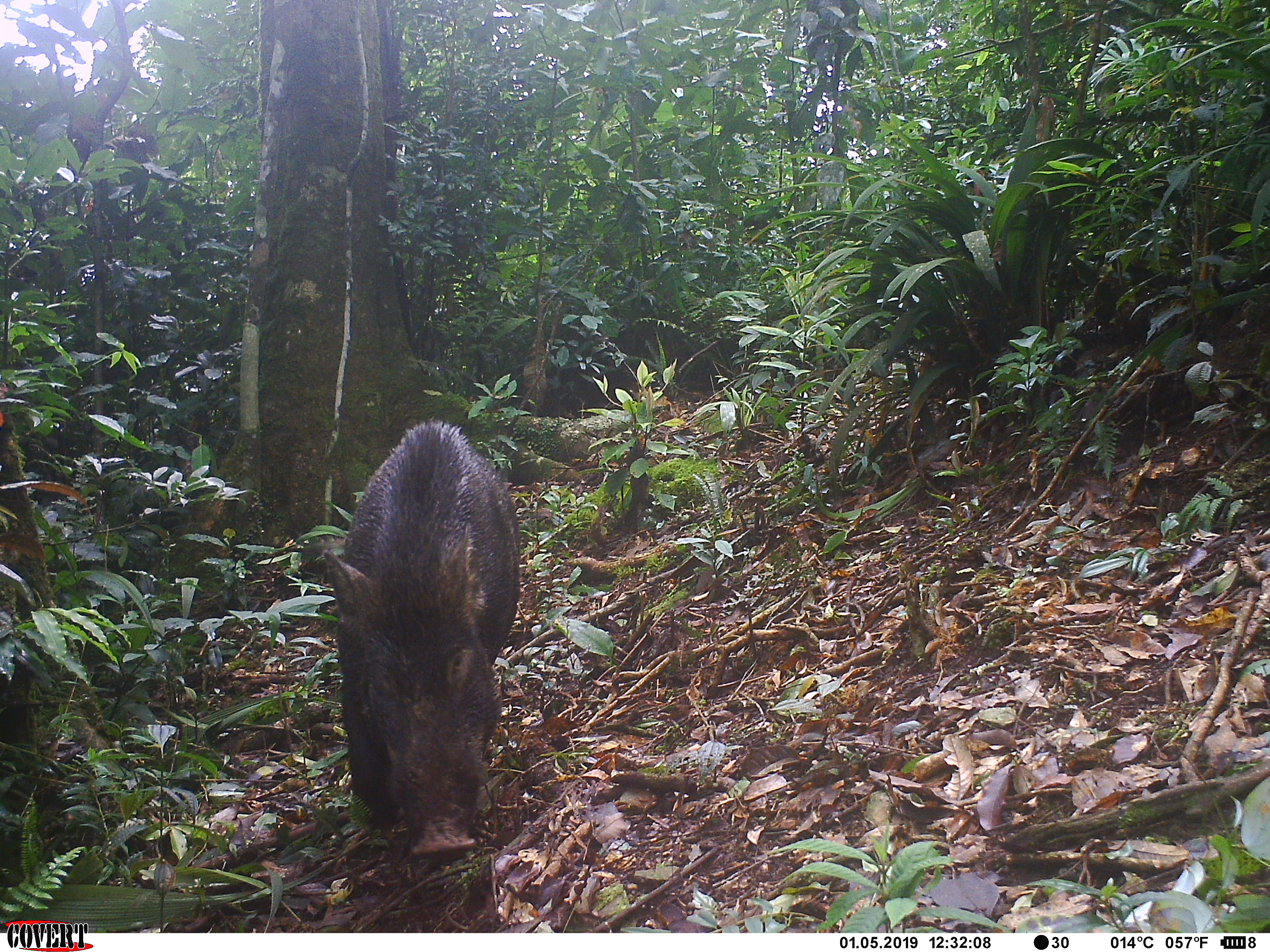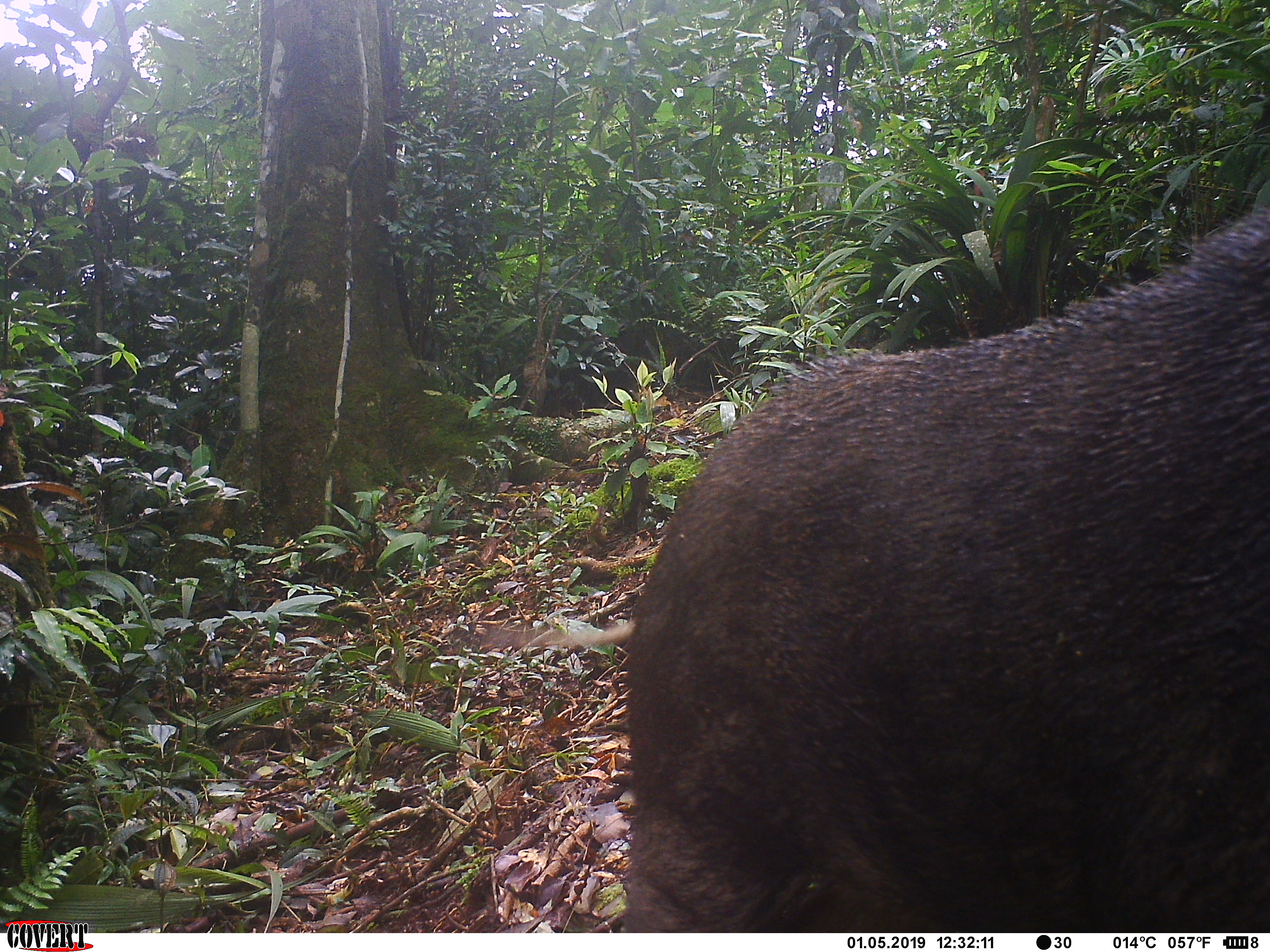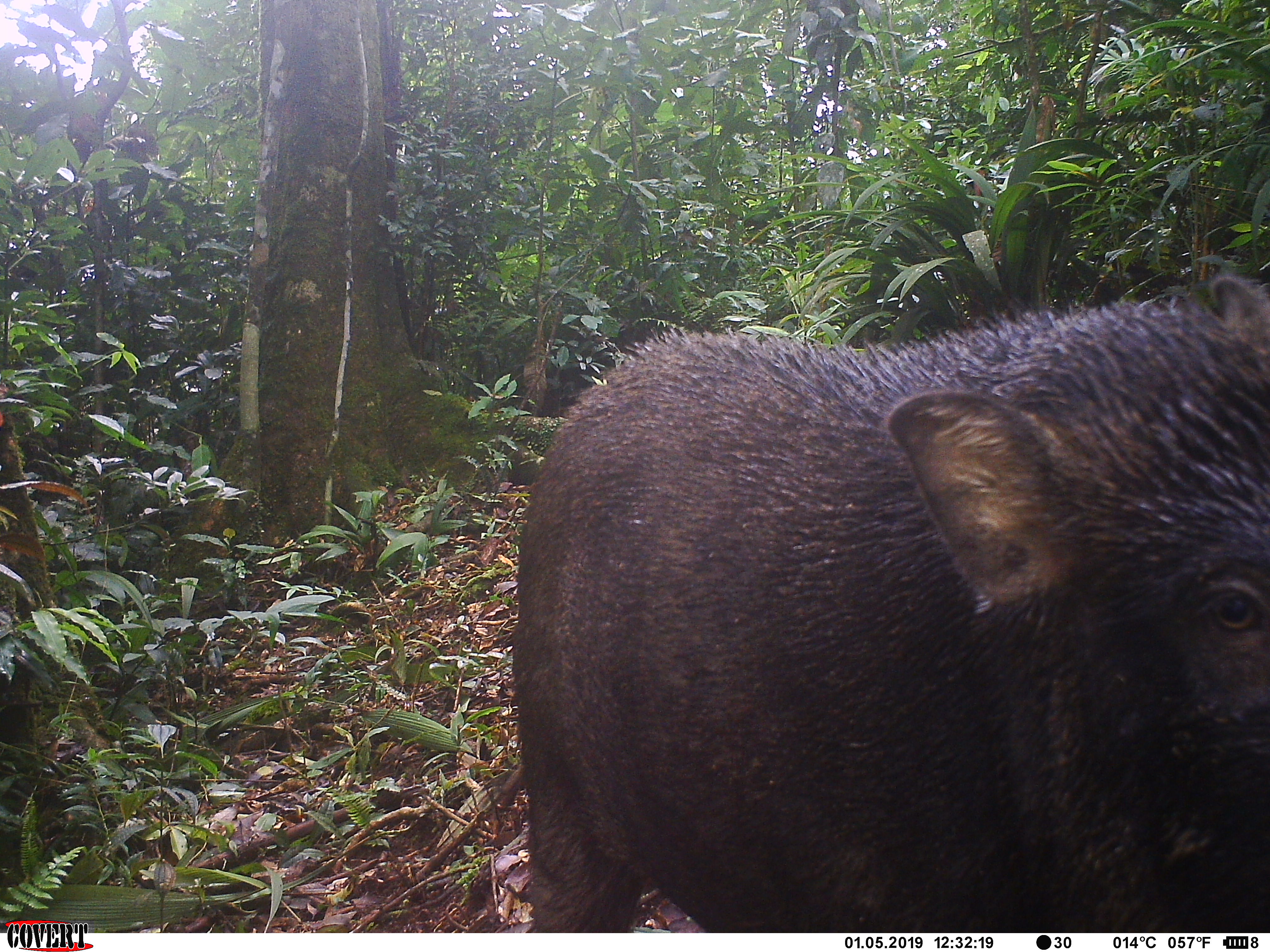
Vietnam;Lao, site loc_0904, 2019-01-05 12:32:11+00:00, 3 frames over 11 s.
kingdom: Animalia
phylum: Chordata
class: Mammalia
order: Artiodactyla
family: Suidae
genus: Sus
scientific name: Sus scrofa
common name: eurasian wild pig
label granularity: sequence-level